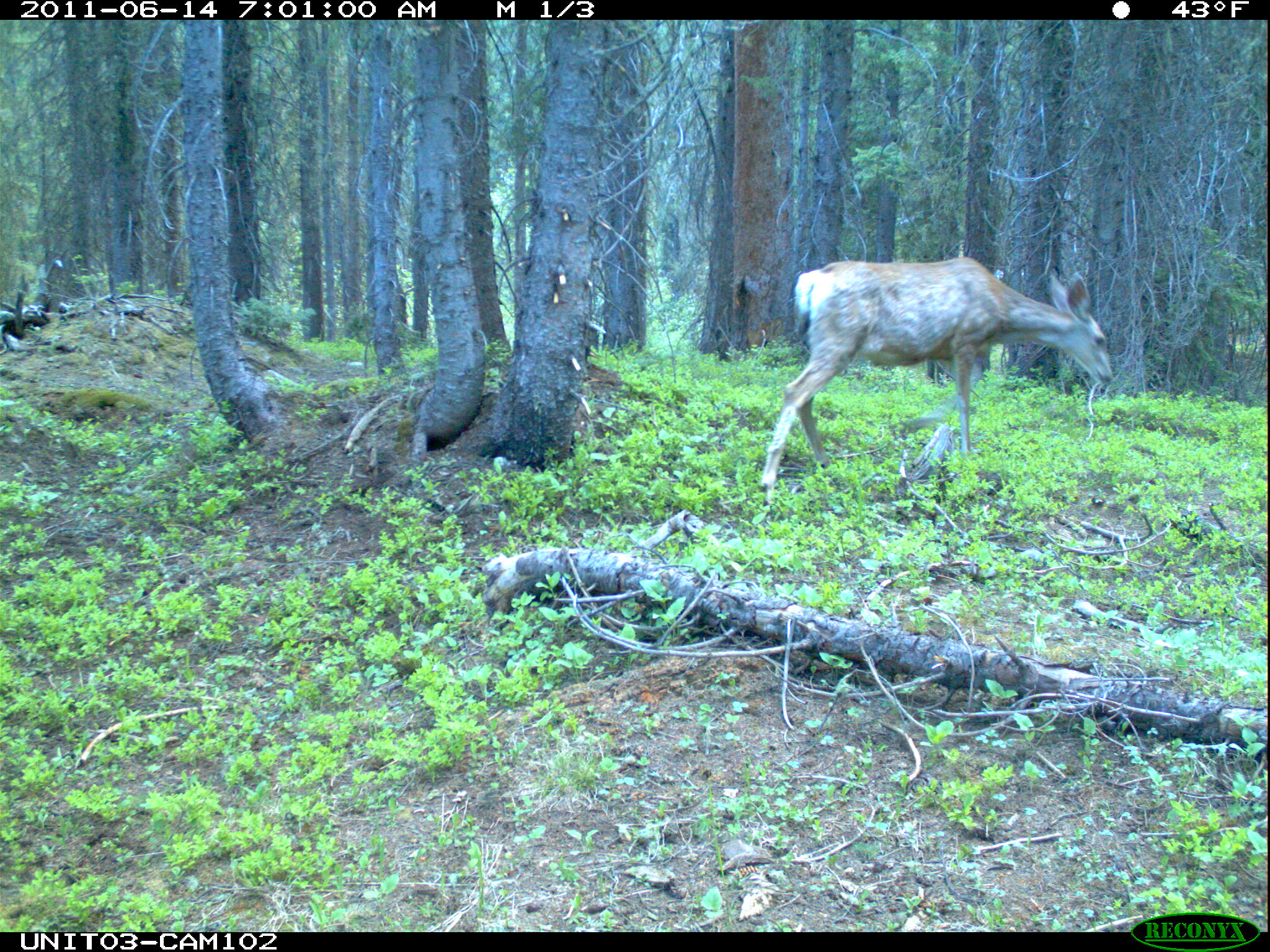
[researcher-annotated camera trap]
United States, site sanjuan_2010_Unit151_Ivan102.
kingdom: Animalia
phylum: Chordata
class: Mammalia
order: Artiodactyla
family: Cervidae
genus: Odocoileus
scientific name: Odocoileus hemionus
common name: mule deer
Odocoileus hemionus (mule deer).